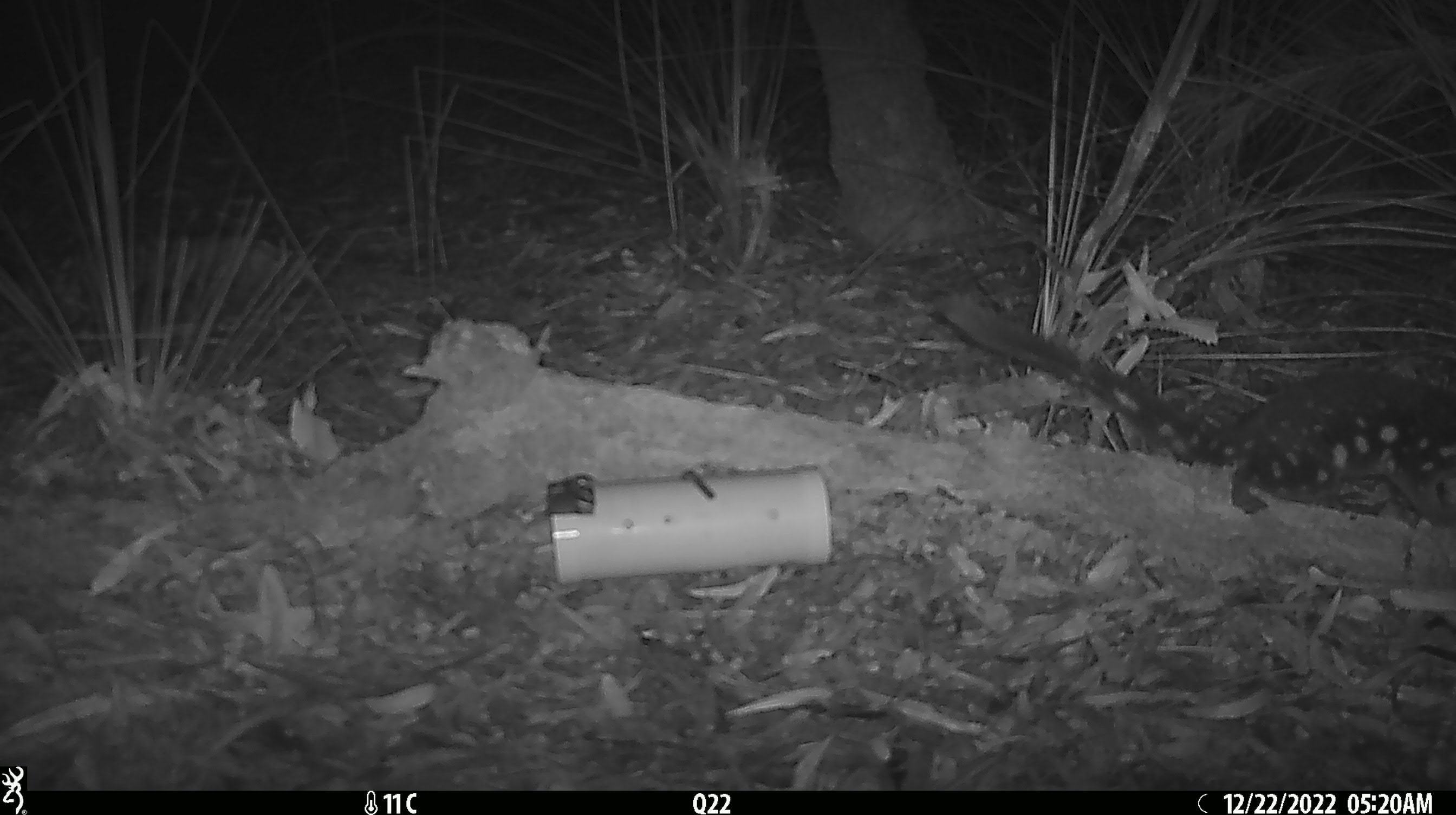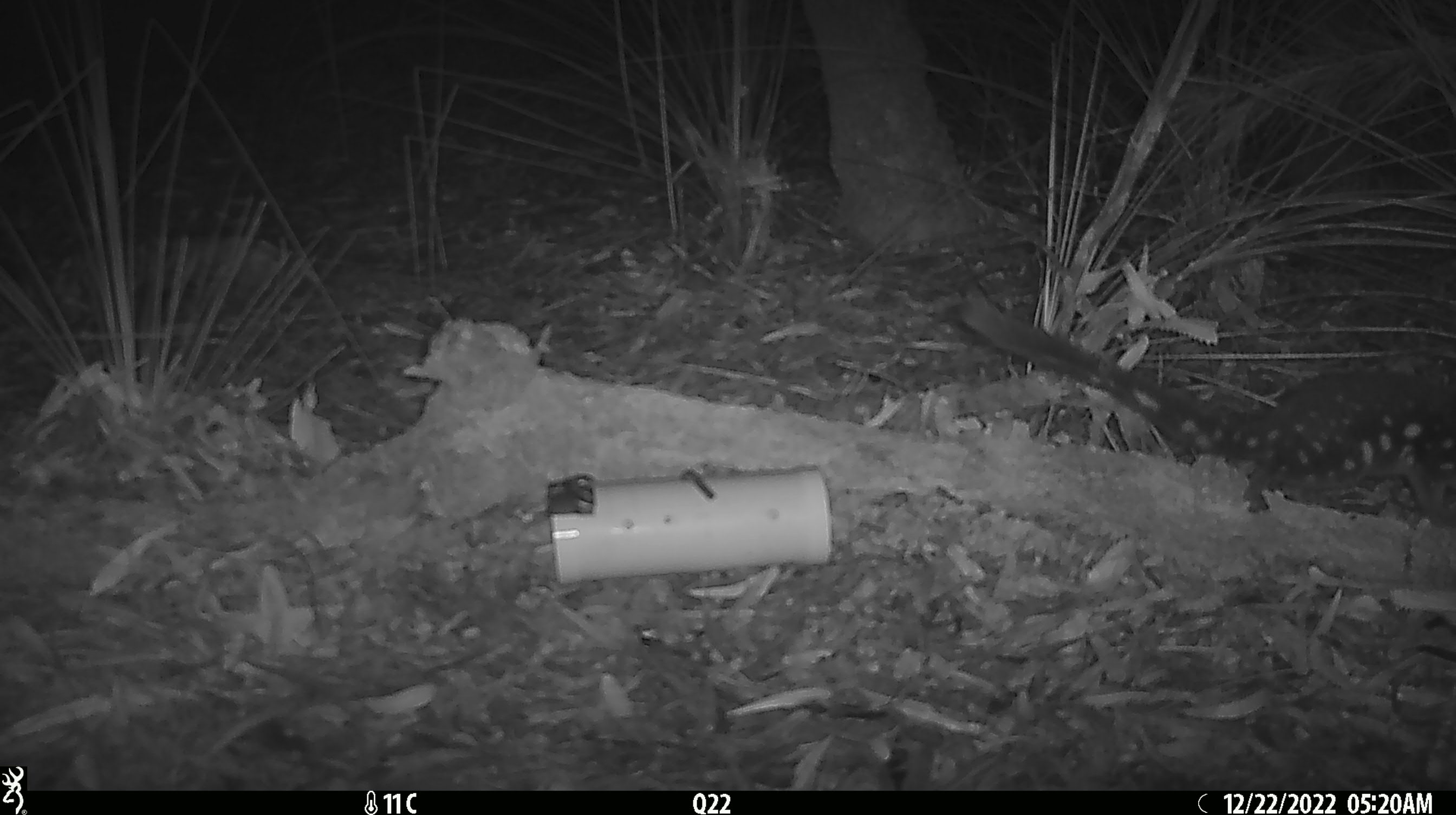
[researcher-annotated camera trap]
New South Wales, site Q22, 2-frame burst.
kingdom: Animalia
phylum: Chordata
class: Mammalia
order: Dasyuromorphia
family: Dasyuridae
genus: Dasyurus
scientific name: Dasyurus maculatus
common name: spotted-tailed quoll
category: quoll